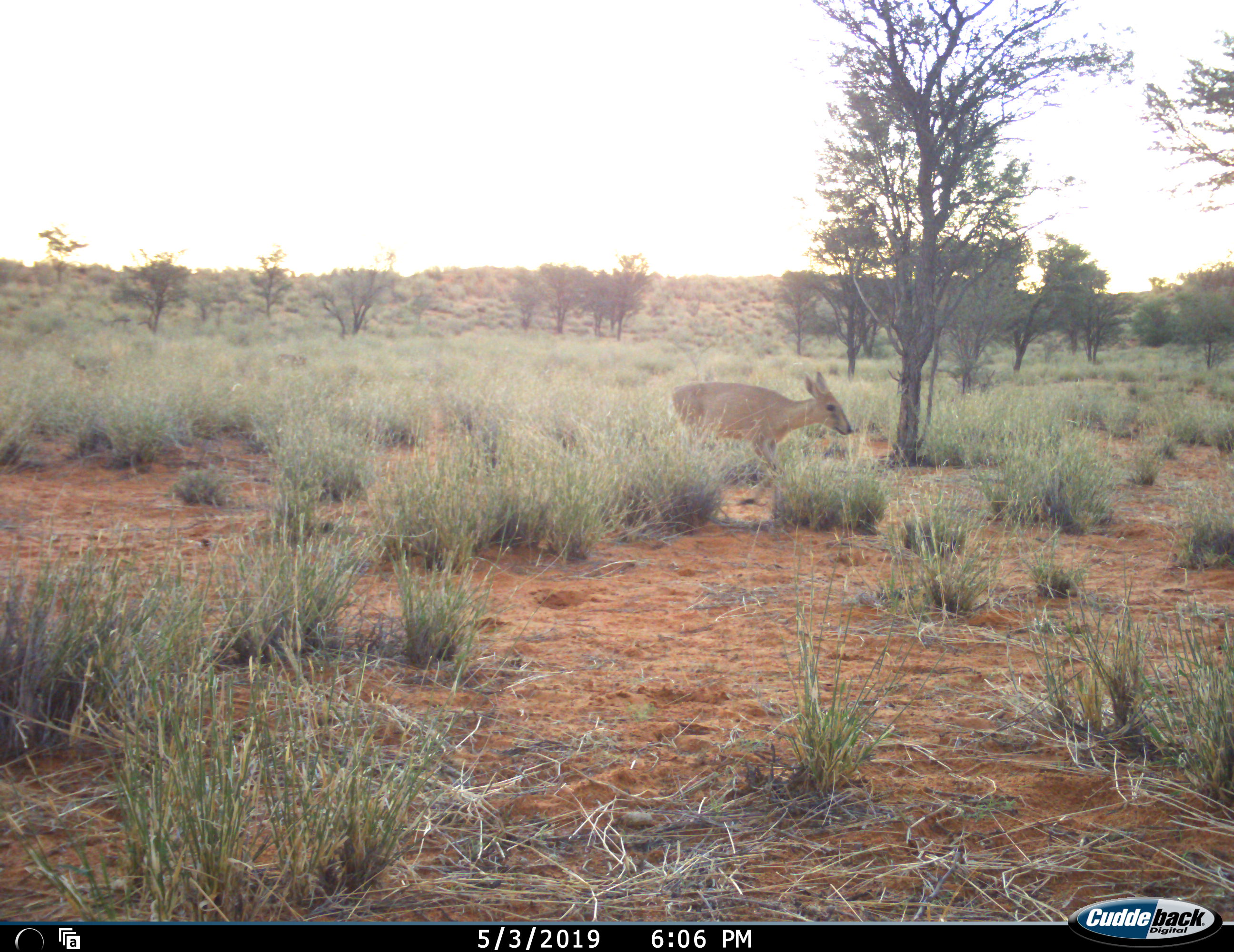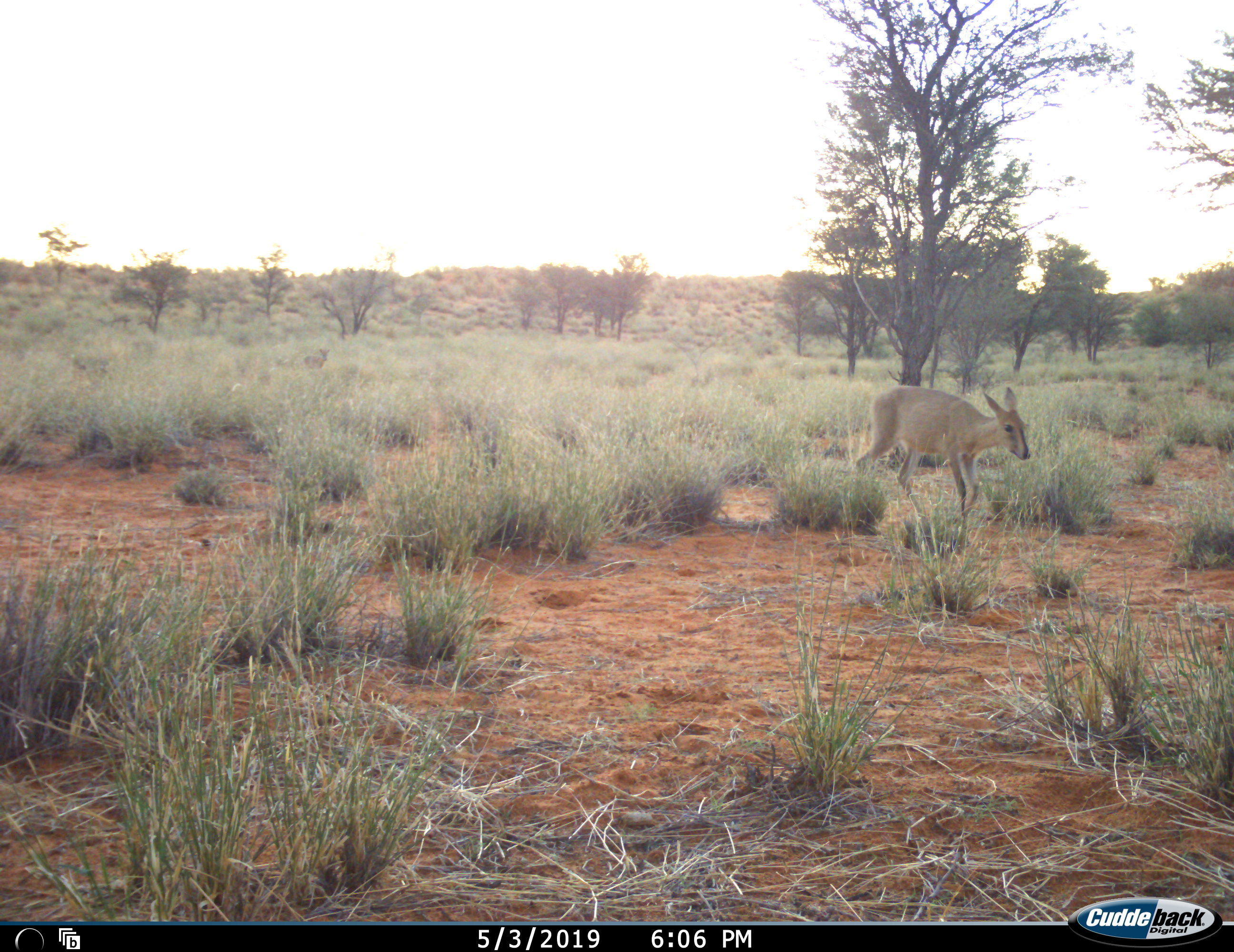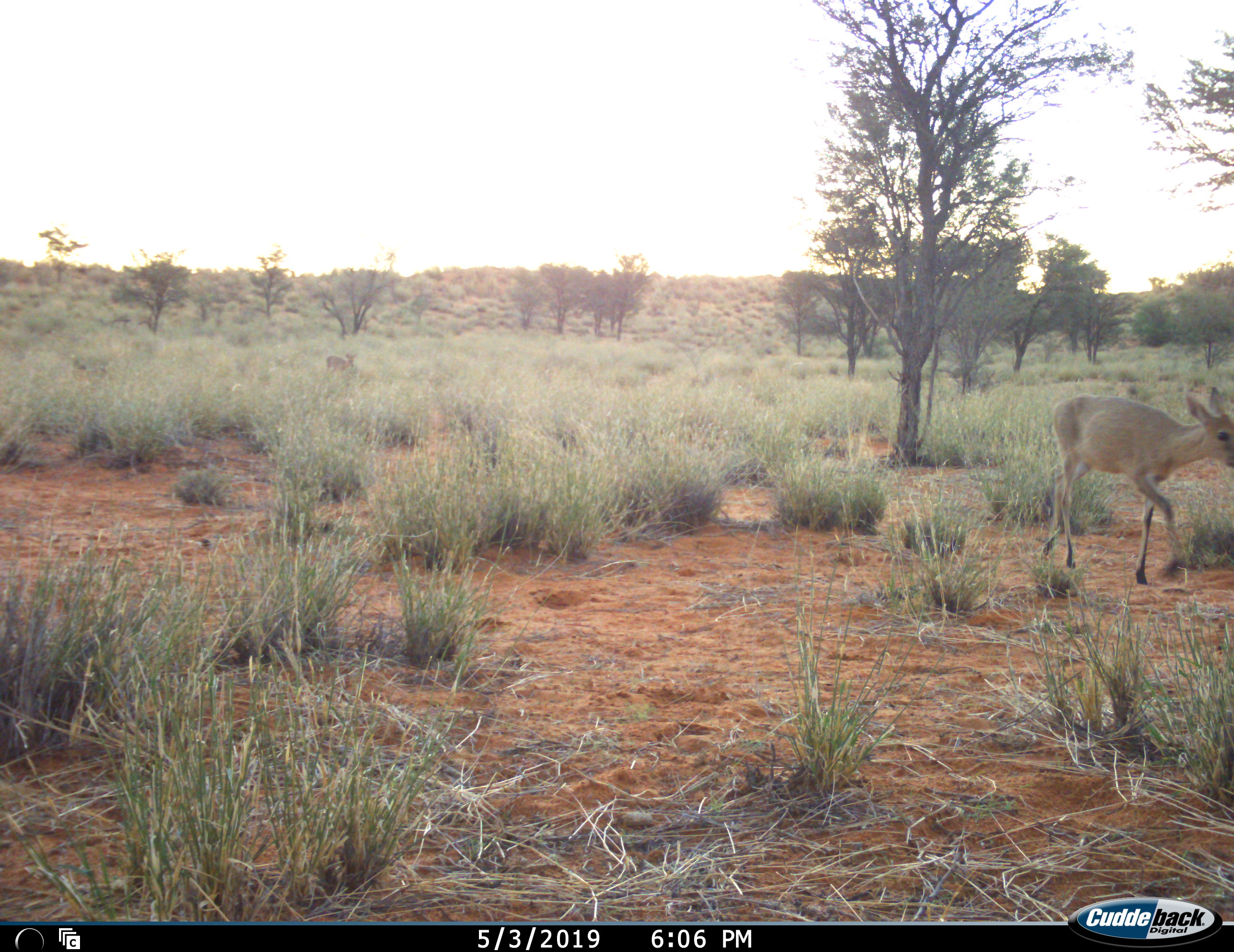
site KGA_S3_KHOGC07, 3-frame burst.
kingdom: Animalia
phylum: Chordata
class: Mammalia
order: Artiodactyla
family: Bovidae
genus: Sylvicapra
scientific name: Sylvicapra grimmia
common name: common duiker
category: duikercommongrey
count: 2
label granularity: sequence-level